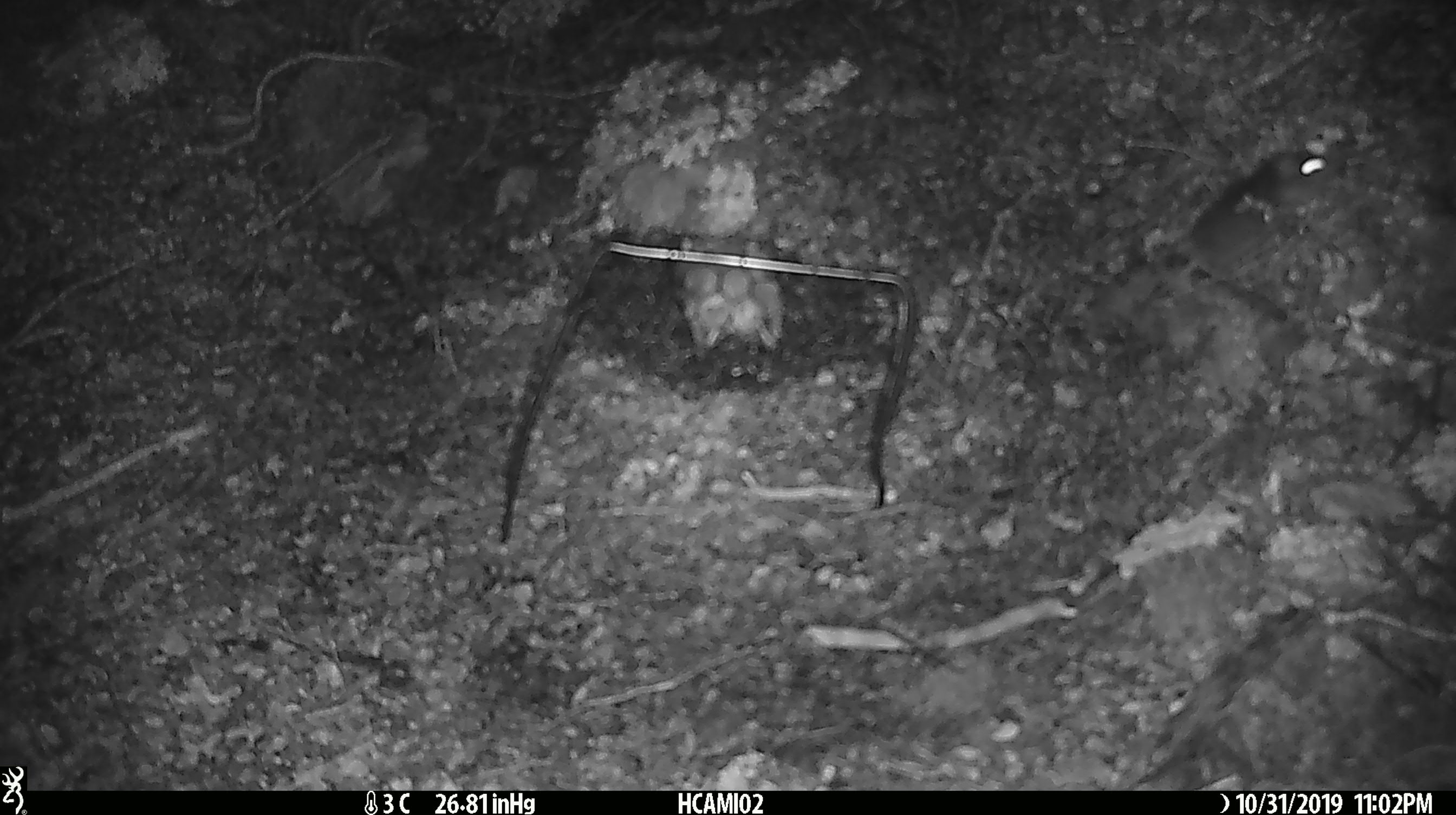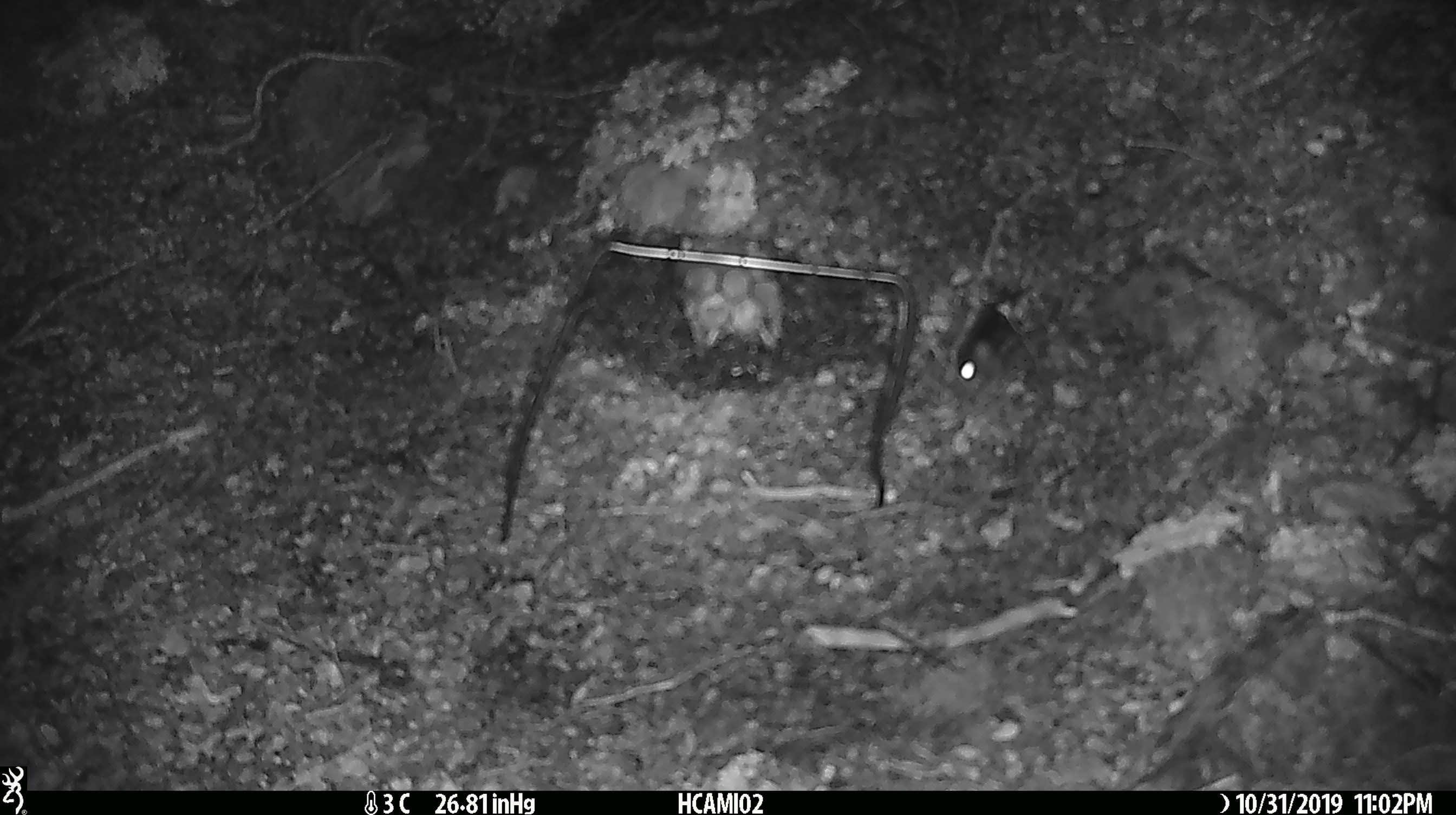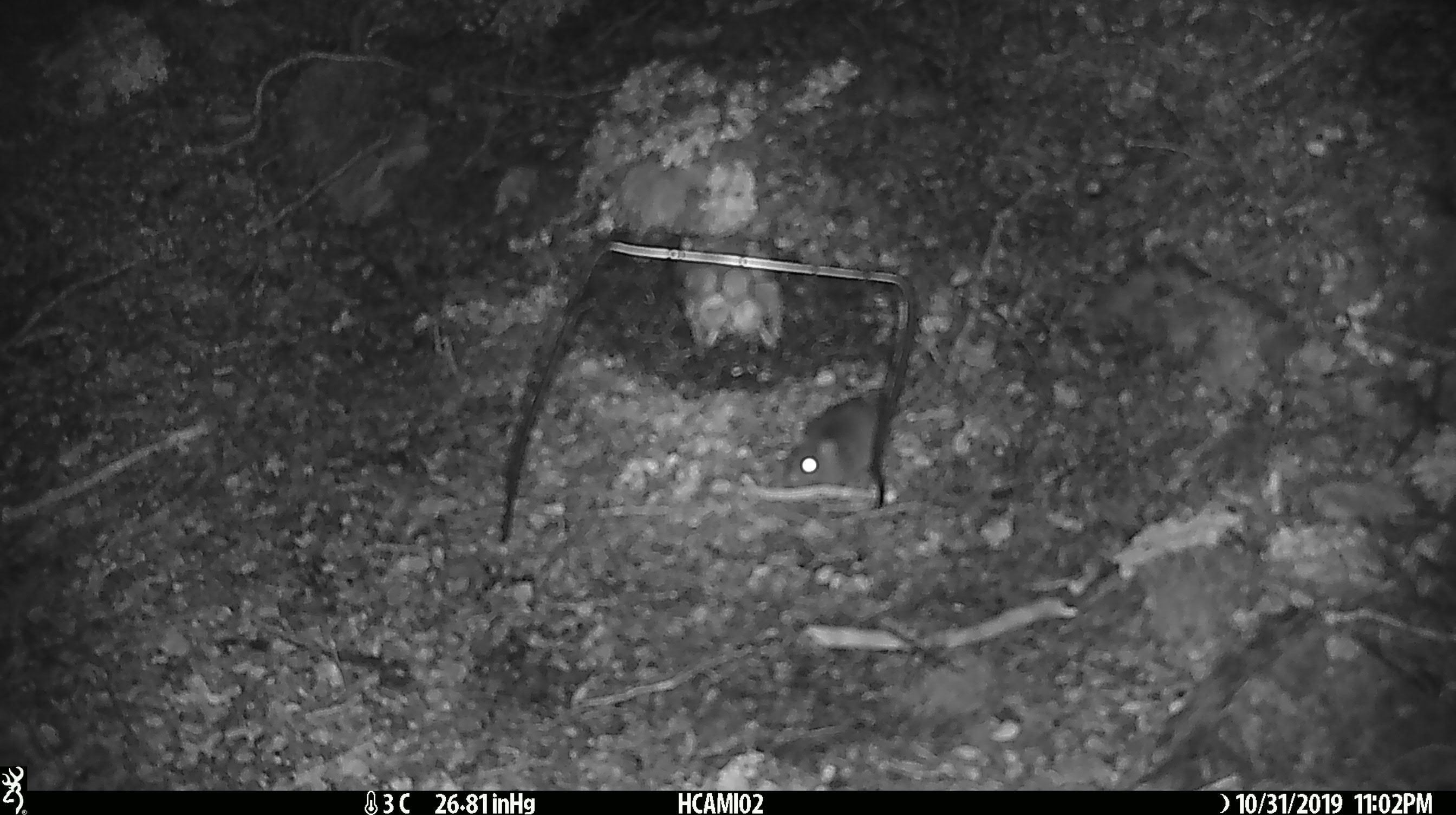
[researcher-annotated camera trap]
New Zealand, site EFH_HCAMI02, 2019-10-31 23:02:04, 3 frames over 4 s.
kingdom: Animalia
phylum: Chordata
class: Mammalia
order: Rodentia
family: Muridae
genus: Mus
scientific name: Mus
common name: mouse